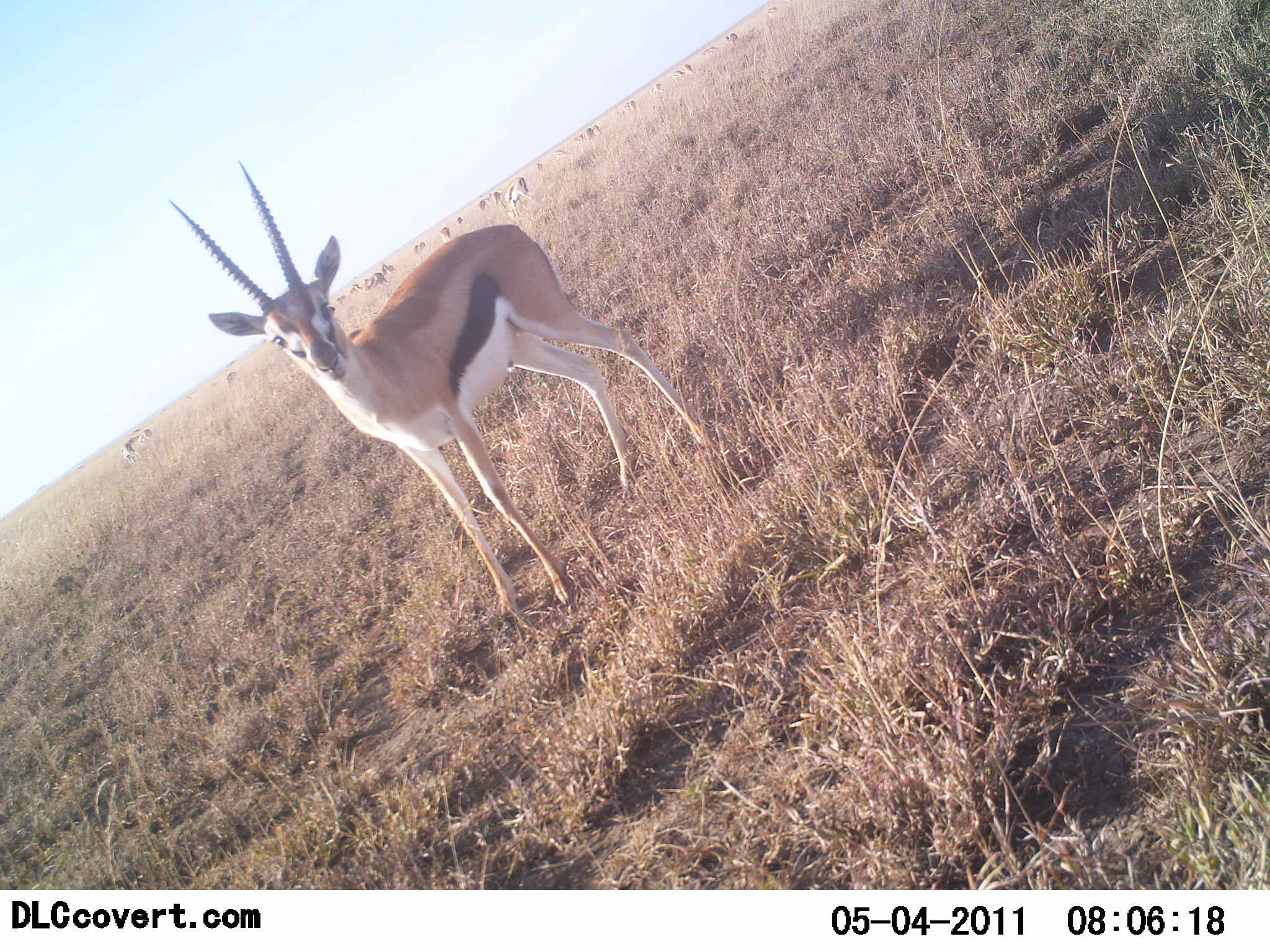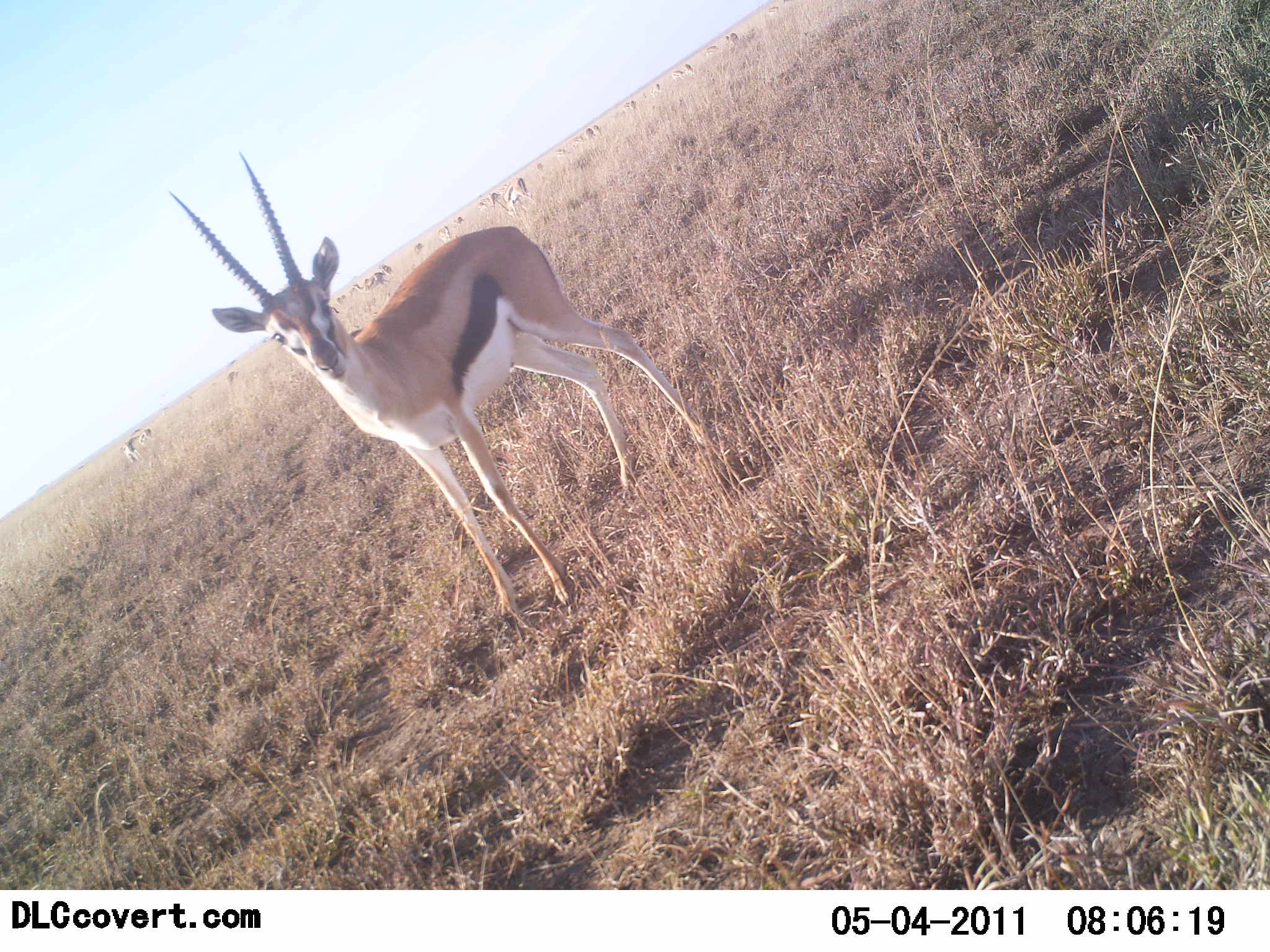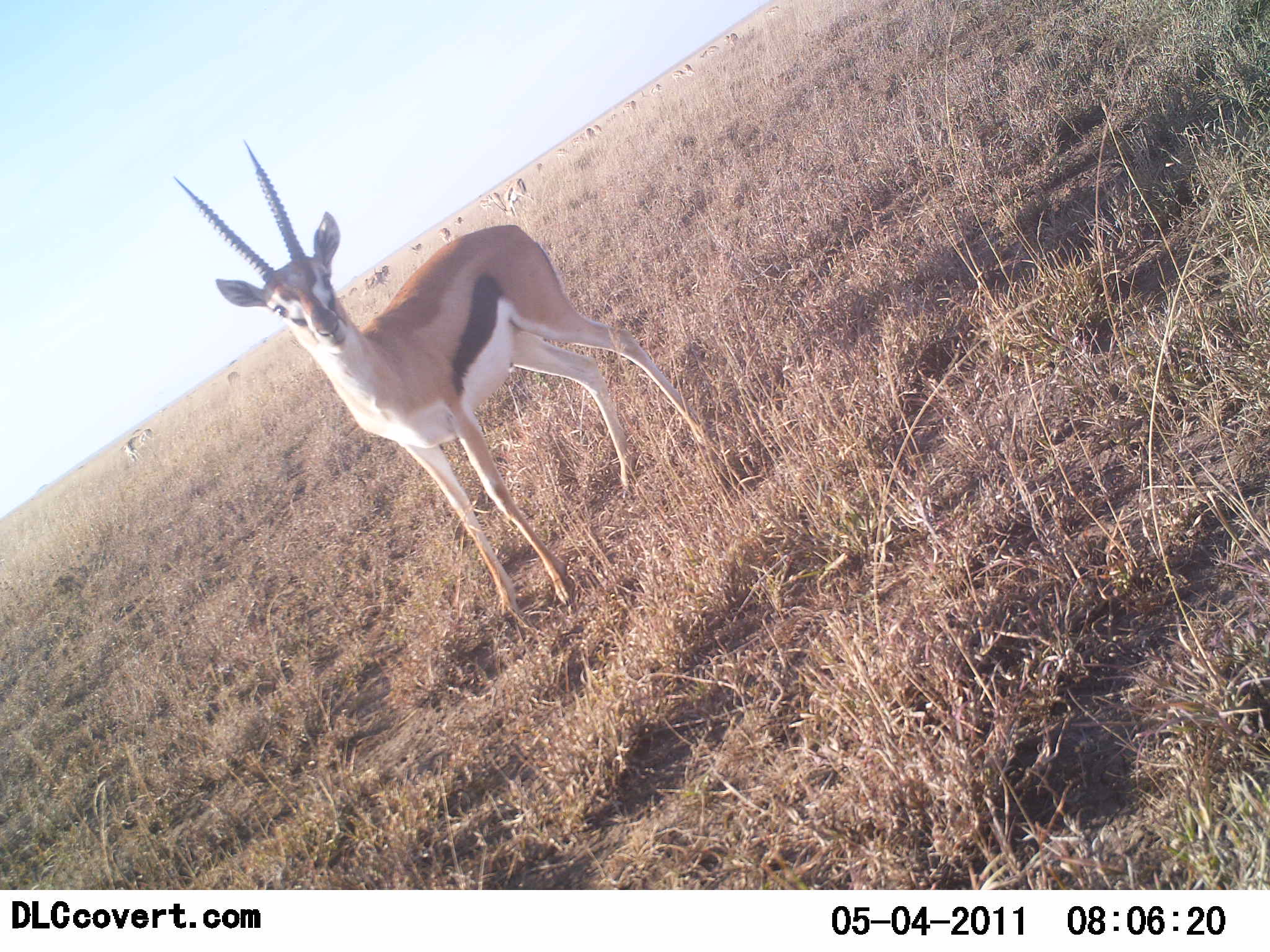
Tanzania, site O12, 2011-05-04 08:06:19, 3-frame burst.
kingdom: Animalia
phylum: Chordata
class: Mammalia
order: Artiodactyla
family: Bovidae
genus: Eudorcas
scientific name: Eudorcas thomsonii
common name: thomson's gazelle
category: gazellethomsons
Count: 11-50.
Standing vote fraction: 86%.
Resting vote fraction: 0%.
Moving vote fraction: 43%.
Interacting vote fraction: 7%.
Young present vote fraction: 0%.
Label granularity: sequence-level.